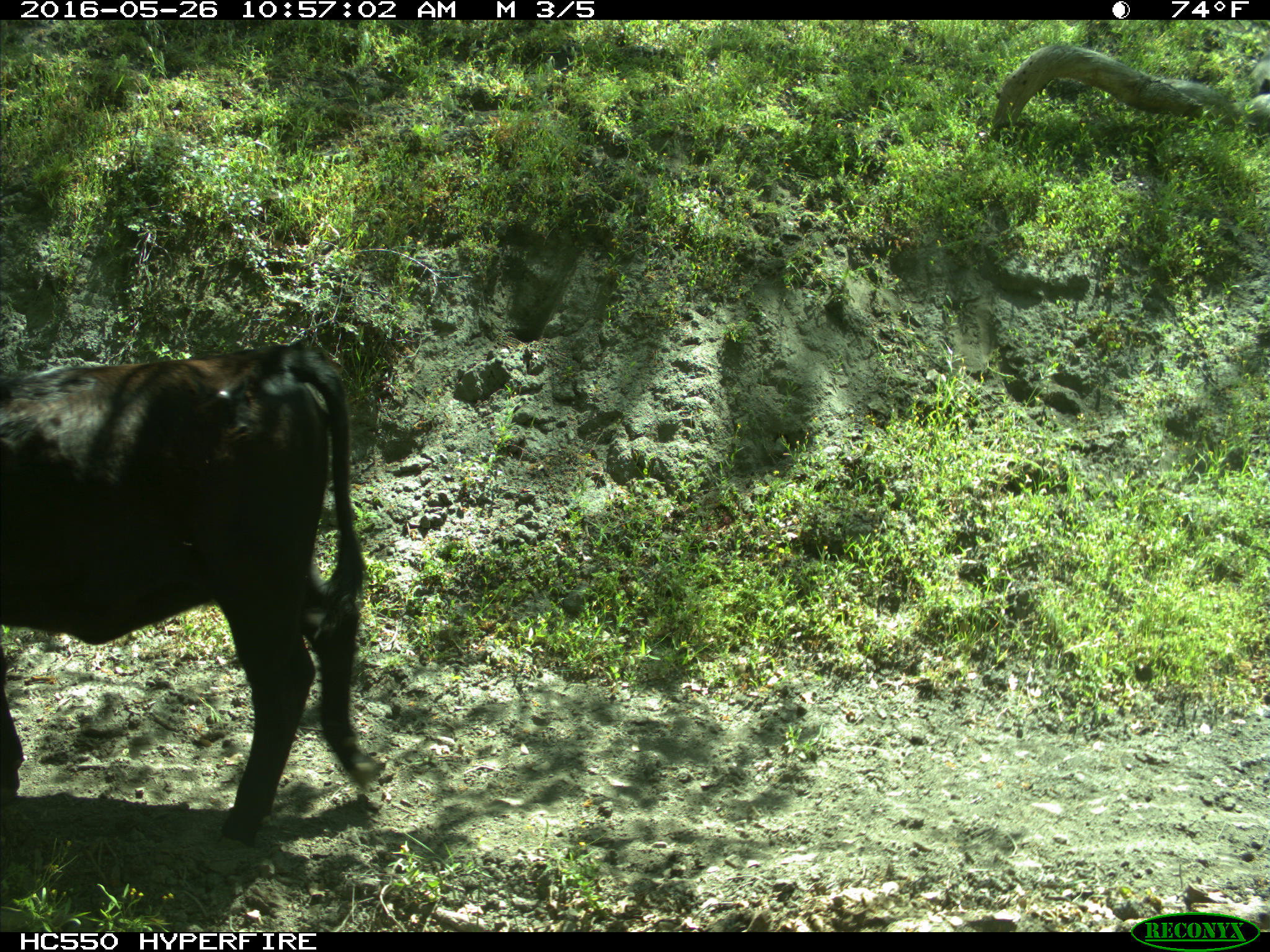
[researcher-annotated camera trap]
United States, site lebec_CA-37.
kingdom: Animalia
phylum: Chordata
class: Mammalia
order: Artiodactyla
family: Bovidae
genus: Bos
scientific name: Bos taurus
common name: domestic cow